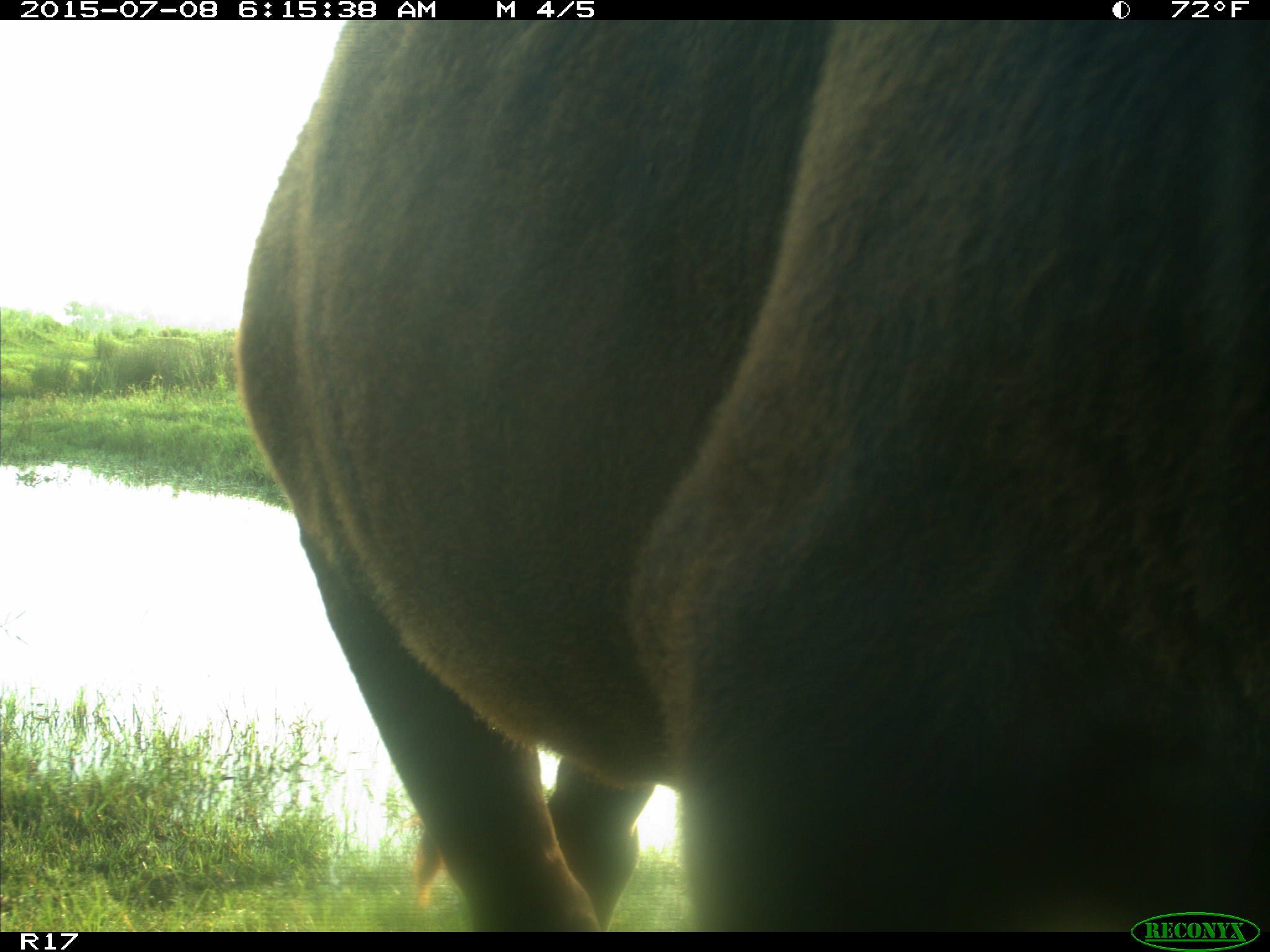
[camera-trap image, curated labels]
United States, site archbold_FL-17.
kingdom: Animalia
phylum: Chordata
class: Mammalia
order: Artiodactyla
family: Bovidae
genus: Bos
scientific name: Bos taurus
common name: domestic cow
Bos taurus (domestic cow).